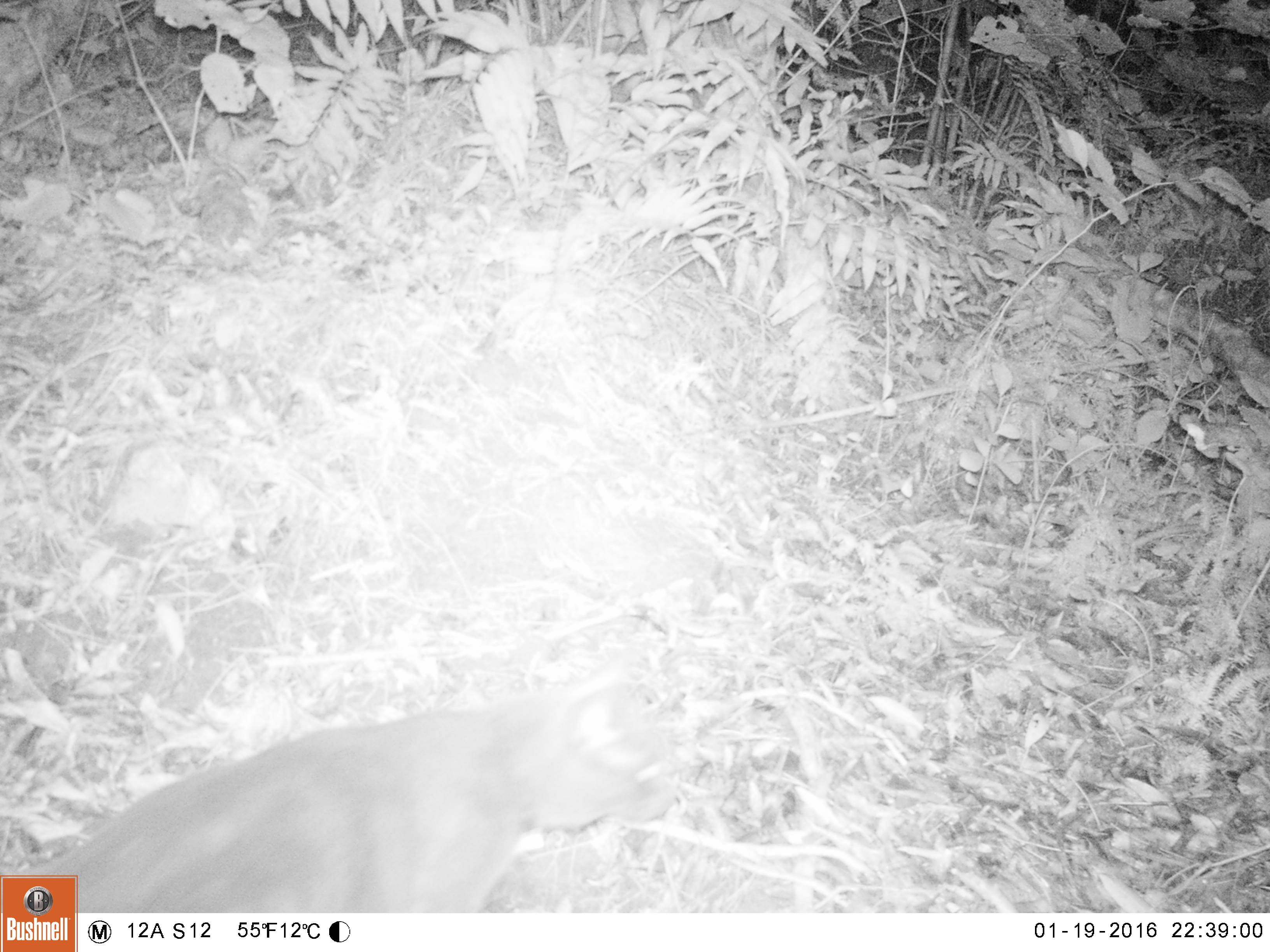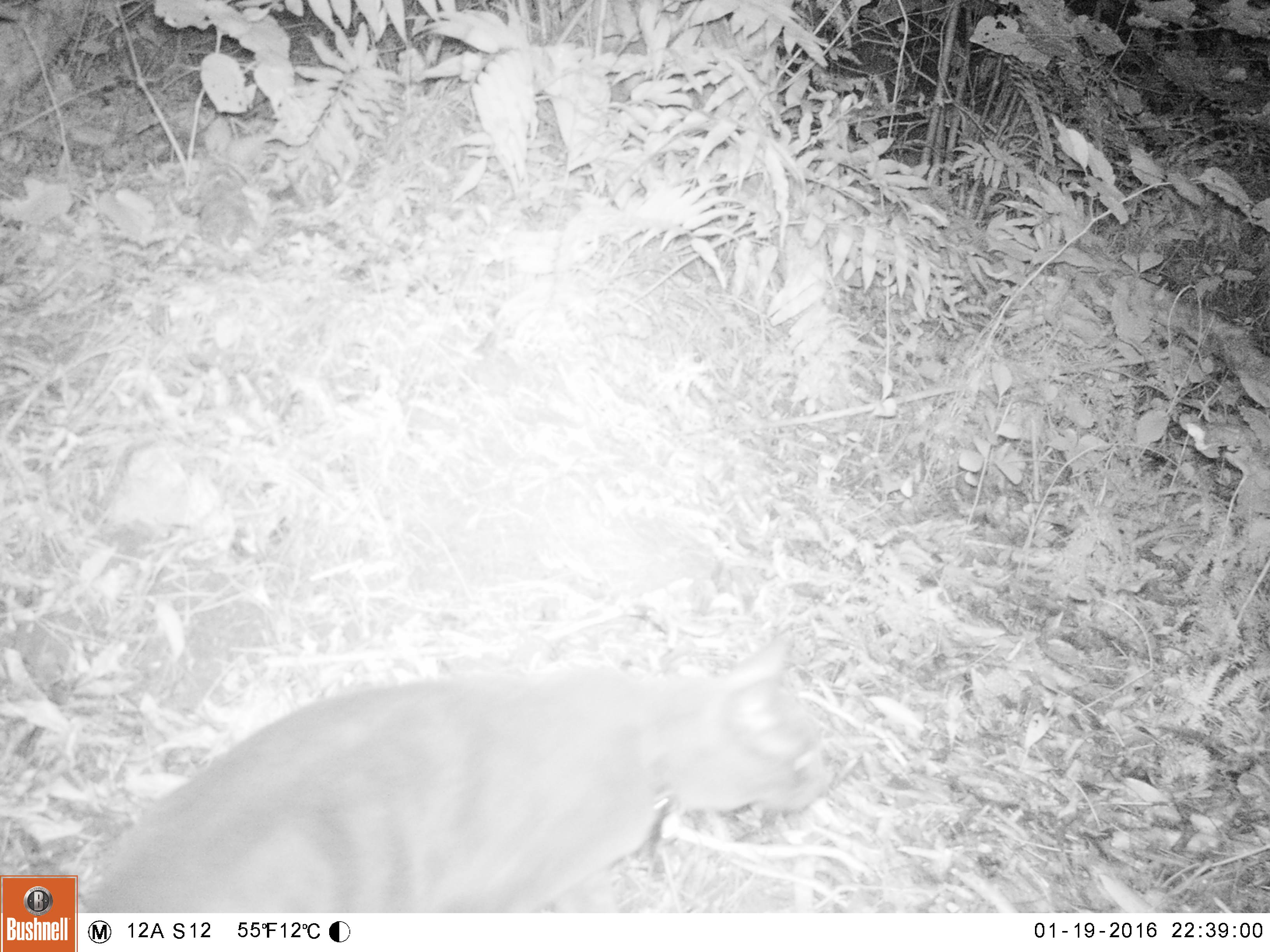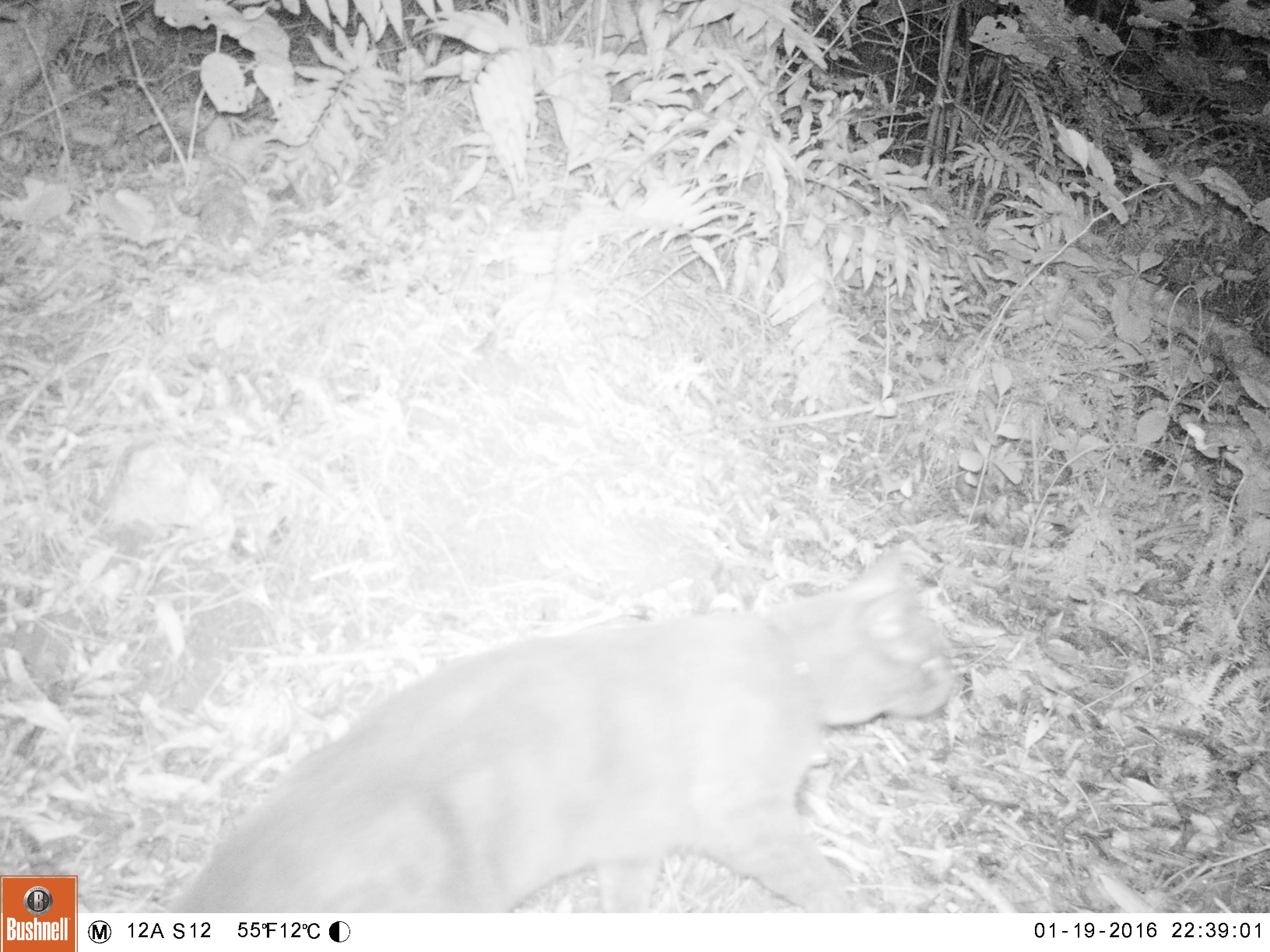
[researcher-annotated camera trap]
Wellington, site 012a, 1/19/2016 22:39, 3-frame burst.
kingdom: Animalia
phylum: Chordata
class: Mammalia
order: Carnivora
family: Felidae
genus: Felis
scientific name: Felis catus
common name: cat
Cat (Felis catus).